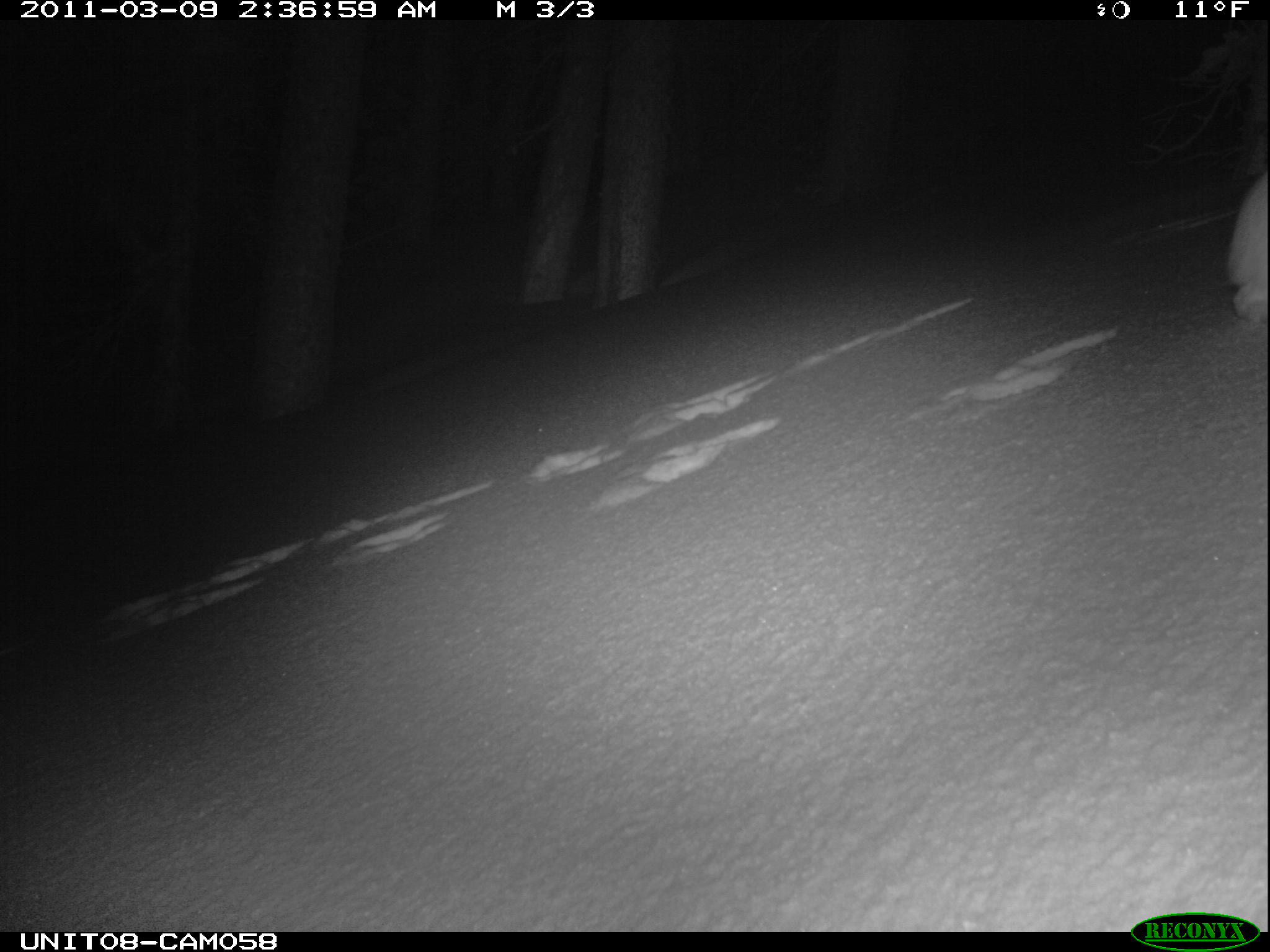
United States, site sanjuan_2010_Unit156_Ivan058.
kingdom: Animalia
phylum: Chordata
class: Mammalia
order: Lagomorpha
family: Leporidae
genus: Lepus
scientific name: Lepus americanus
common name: snowshoe hare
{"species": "Lepus americanus (snowshoe hare)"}